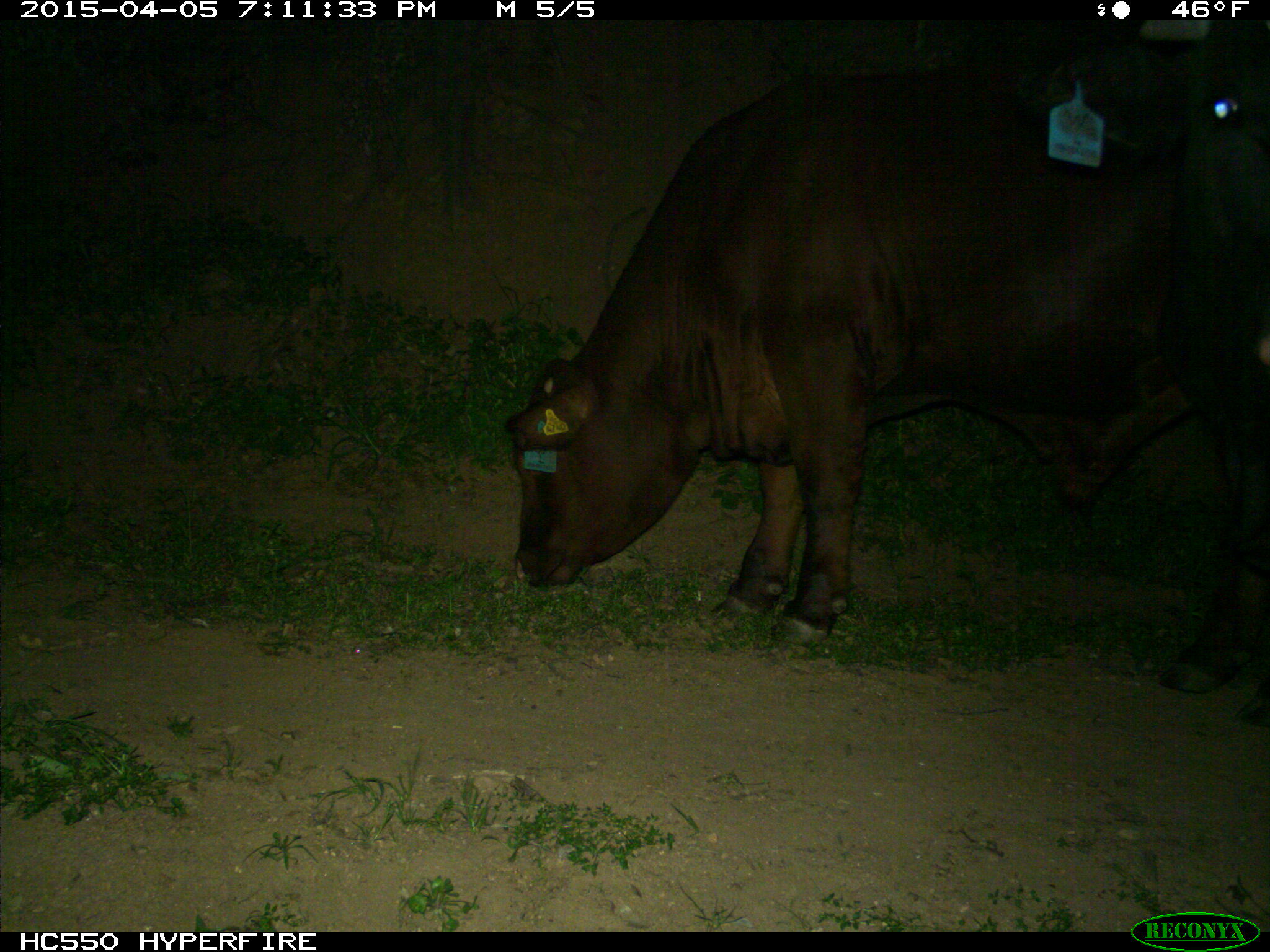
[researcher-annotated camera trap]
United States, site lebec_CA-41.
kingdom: Animalia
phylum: Chordata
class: Mammalia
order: Artiodactyla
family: Bovidae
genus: Bos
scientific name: Bos taurus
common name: domestic cow